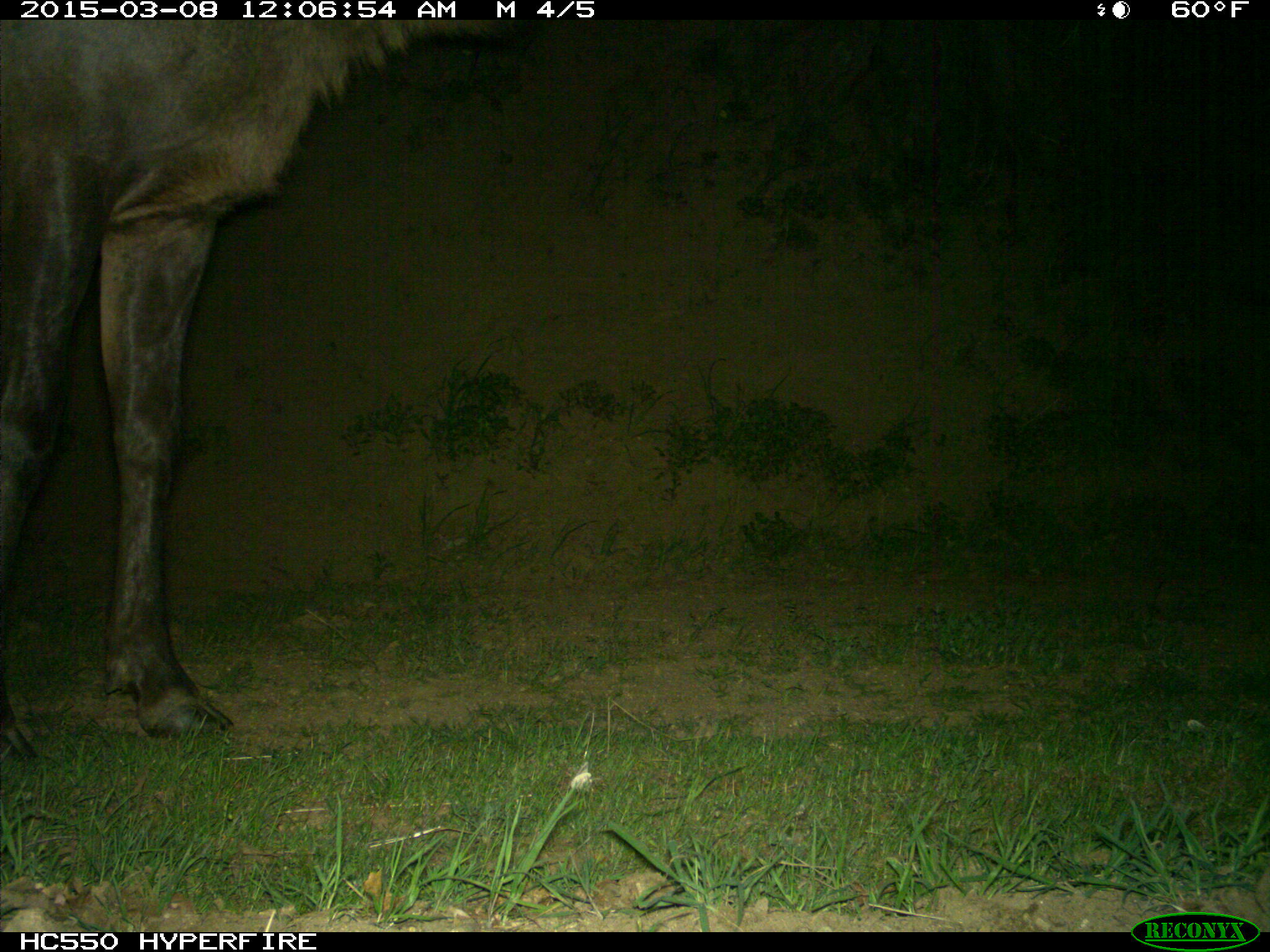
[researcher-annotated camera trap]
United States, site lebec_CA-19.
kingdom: Animalia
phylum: Chordata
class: Mammalia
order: Artiodactyla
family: Cervidae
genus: Cervus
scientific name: Cervus canadensis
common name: elk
Cervus canadensis (elk).